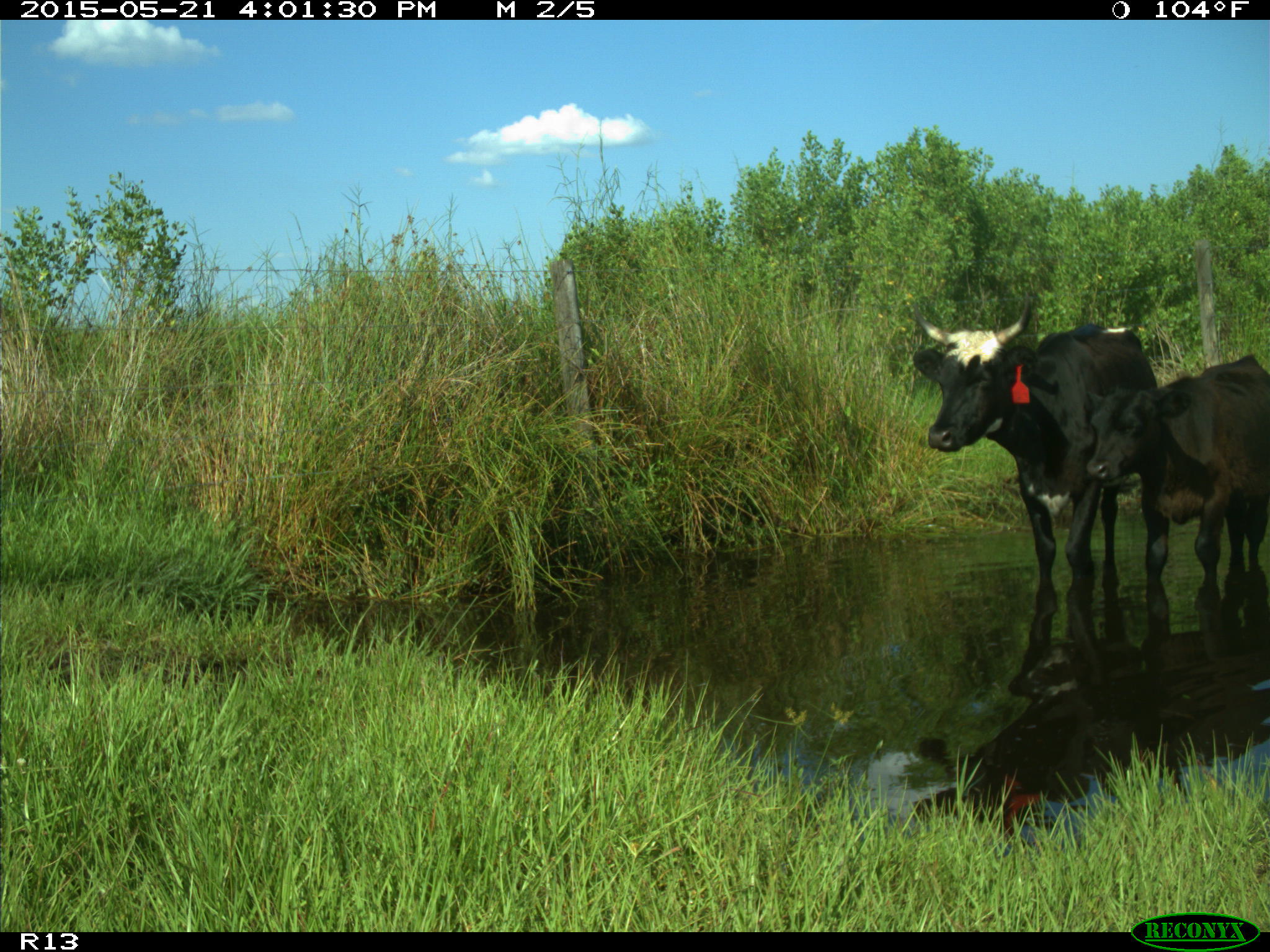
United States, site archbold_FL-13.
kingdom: Animalia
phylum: Chordata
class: Mammalia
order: Artiodactyla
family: Bovidae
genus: Bos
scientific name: Bos taurus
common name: domestic cow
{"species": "Bos taurus (domestic cow)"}